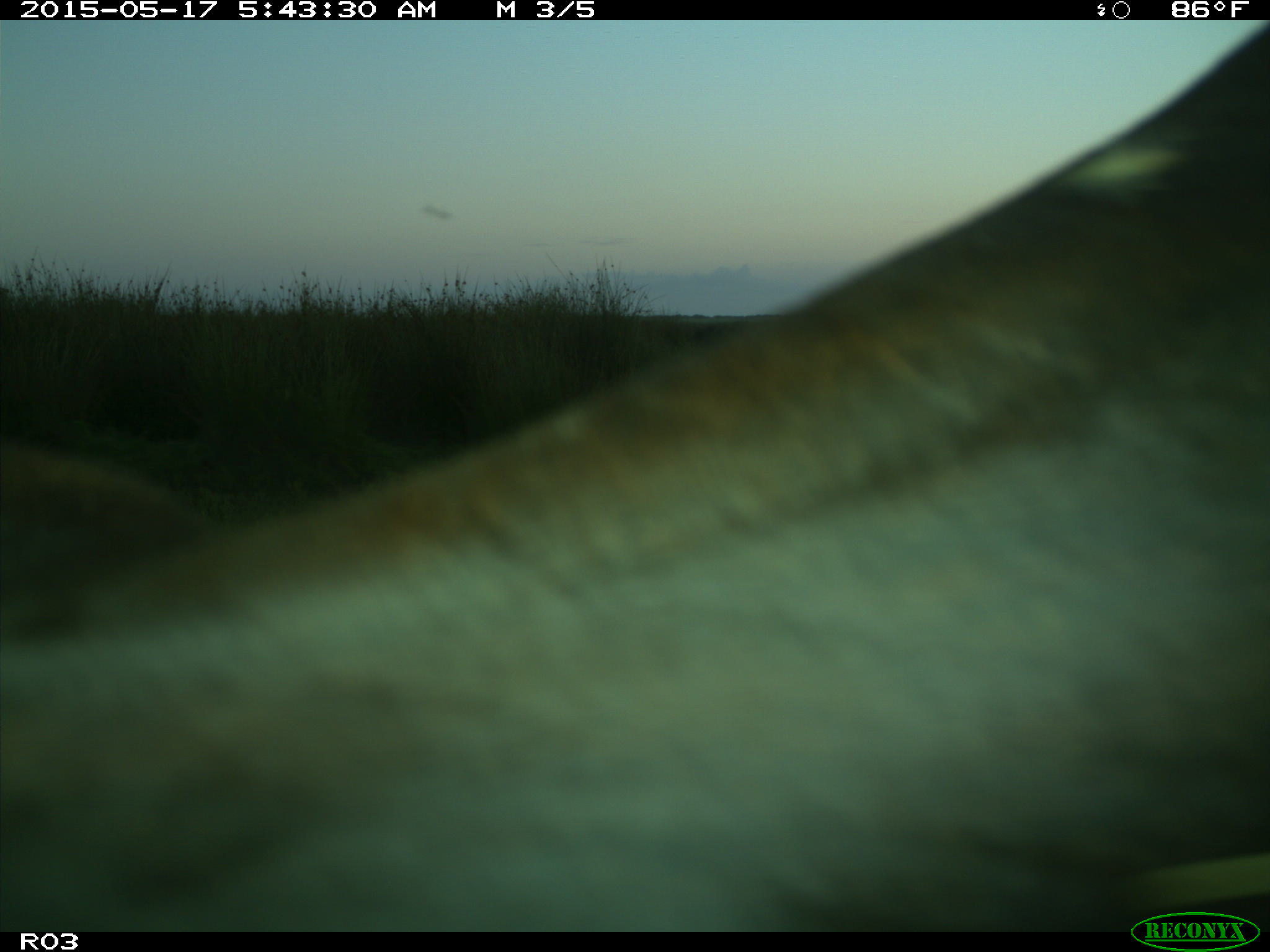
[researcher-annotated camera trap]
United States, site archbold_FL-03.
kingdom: Animalia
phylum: Chordata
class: Mammalia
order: Artiodactyla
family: Bovidae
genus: Bos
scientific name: Bos taurus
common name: domestic cow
Bos taurus (domestic cow).